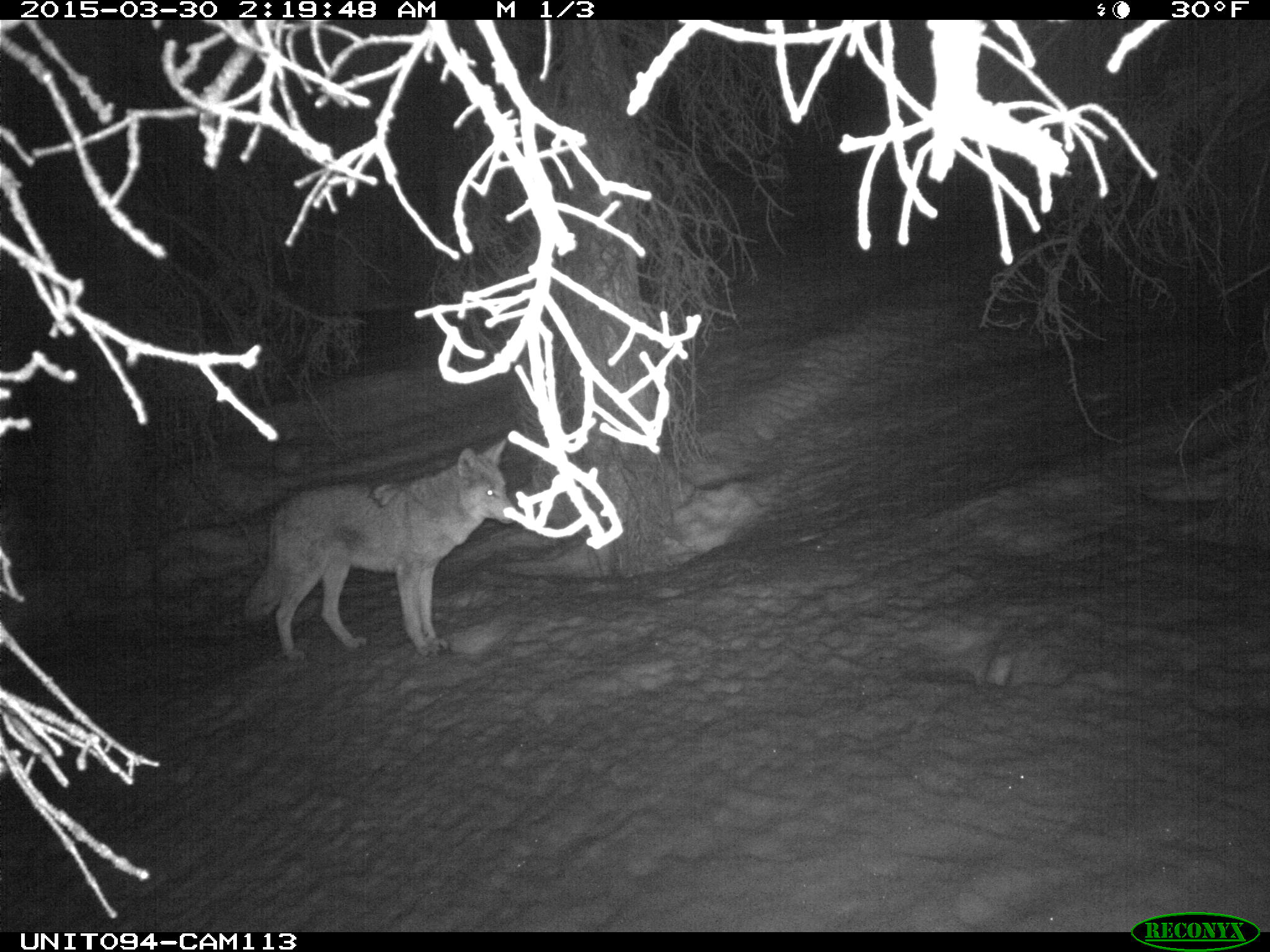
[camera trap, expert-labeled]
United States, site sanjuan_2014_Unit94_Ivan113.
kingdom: Animalia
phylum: Chordata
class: Mammalia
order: Carnivora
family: Canidae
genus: Canis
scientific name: Canis latrans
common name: coyote